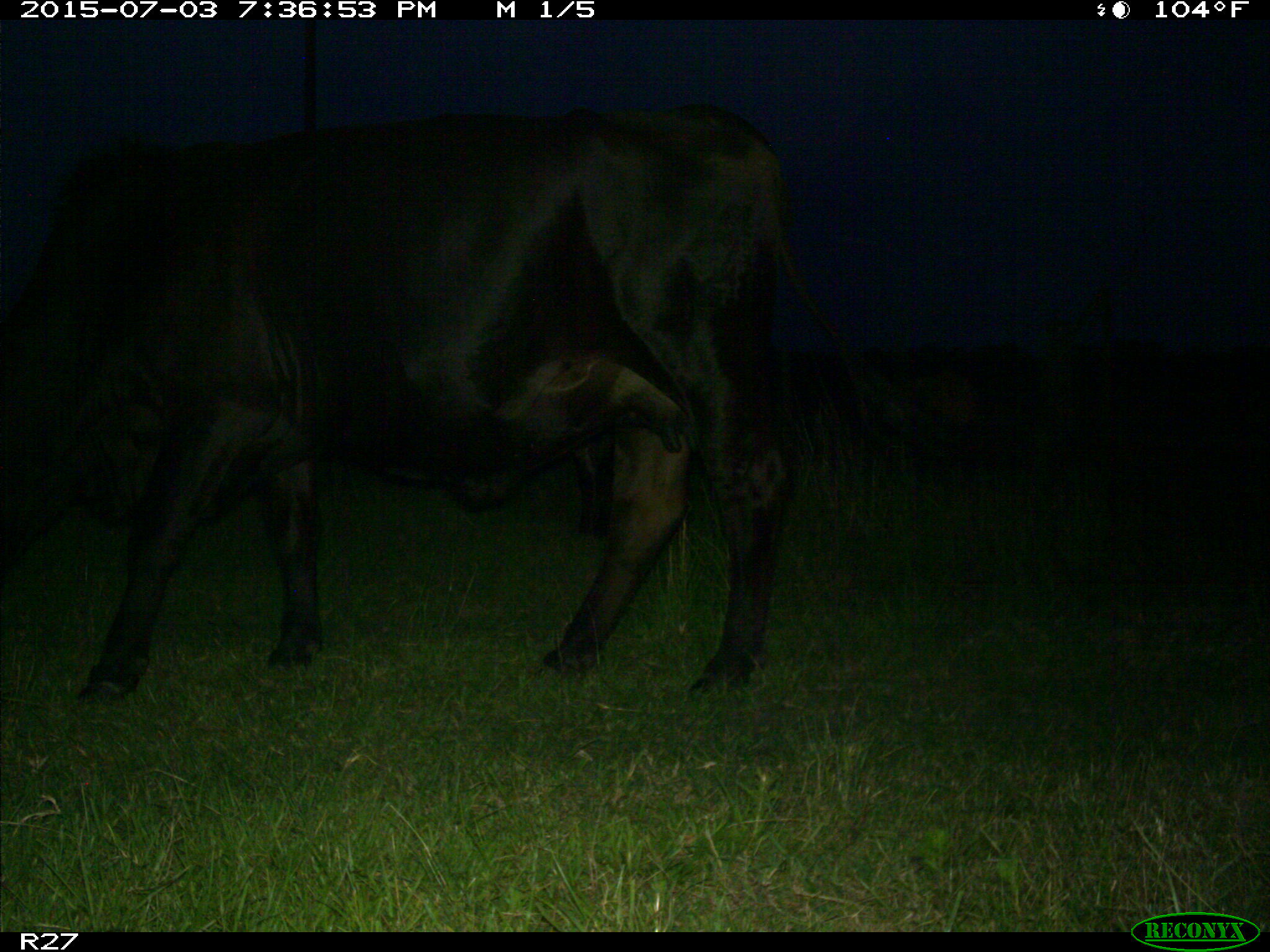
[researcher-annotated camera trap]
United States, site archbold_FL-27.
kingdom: Animalia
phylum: Chordata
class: Mammalia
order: Artiodactyla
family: Bovidae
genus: Bos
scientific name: Bos taurus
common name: domestic cow